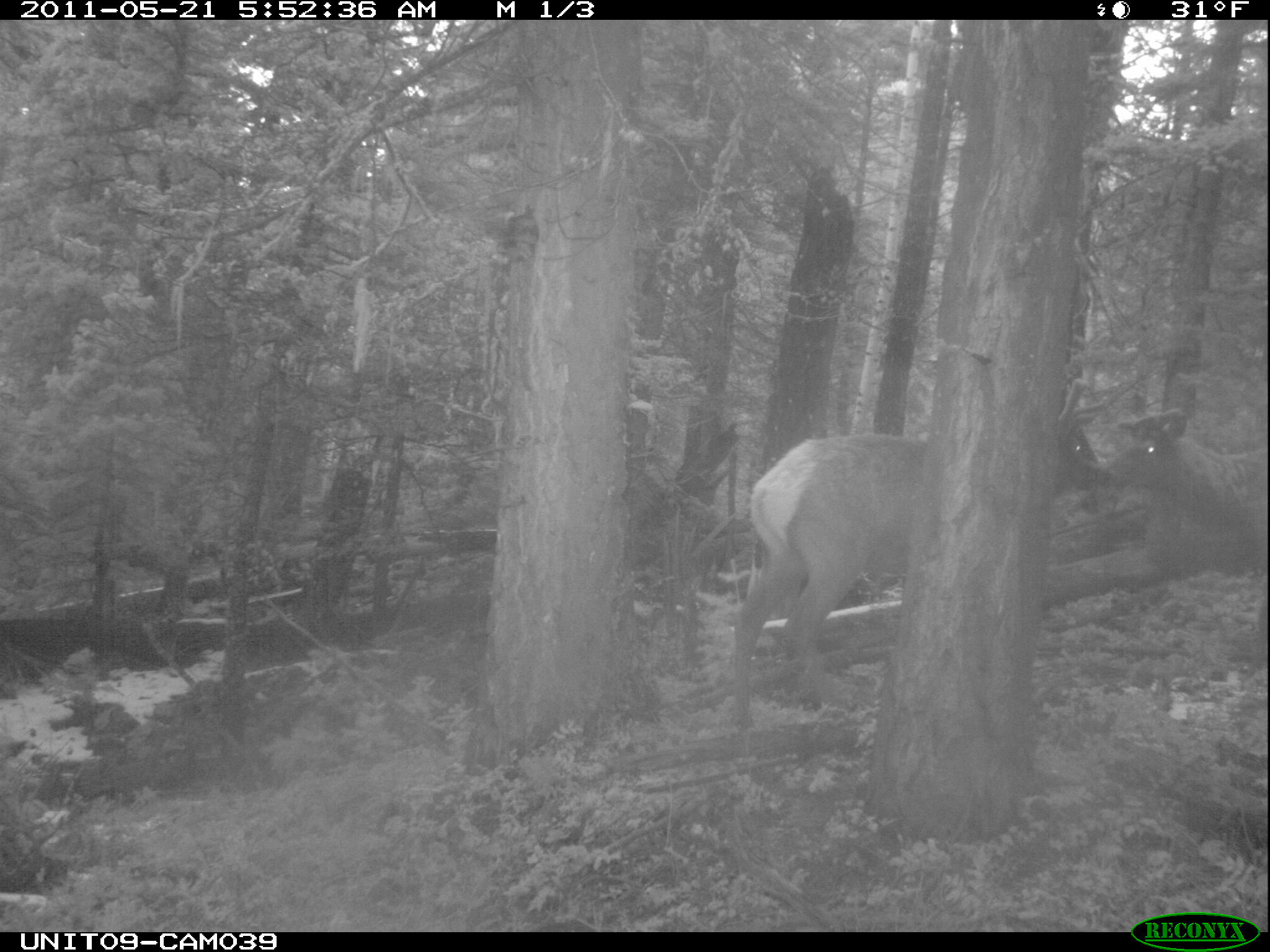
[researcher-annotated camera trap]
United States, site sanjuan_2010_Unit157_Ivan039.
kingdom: Animalia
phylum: Chordata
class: Mammalia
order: Artiodactyla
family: Cervidae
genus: Cervus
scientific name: Cervus elaphus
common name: red deer